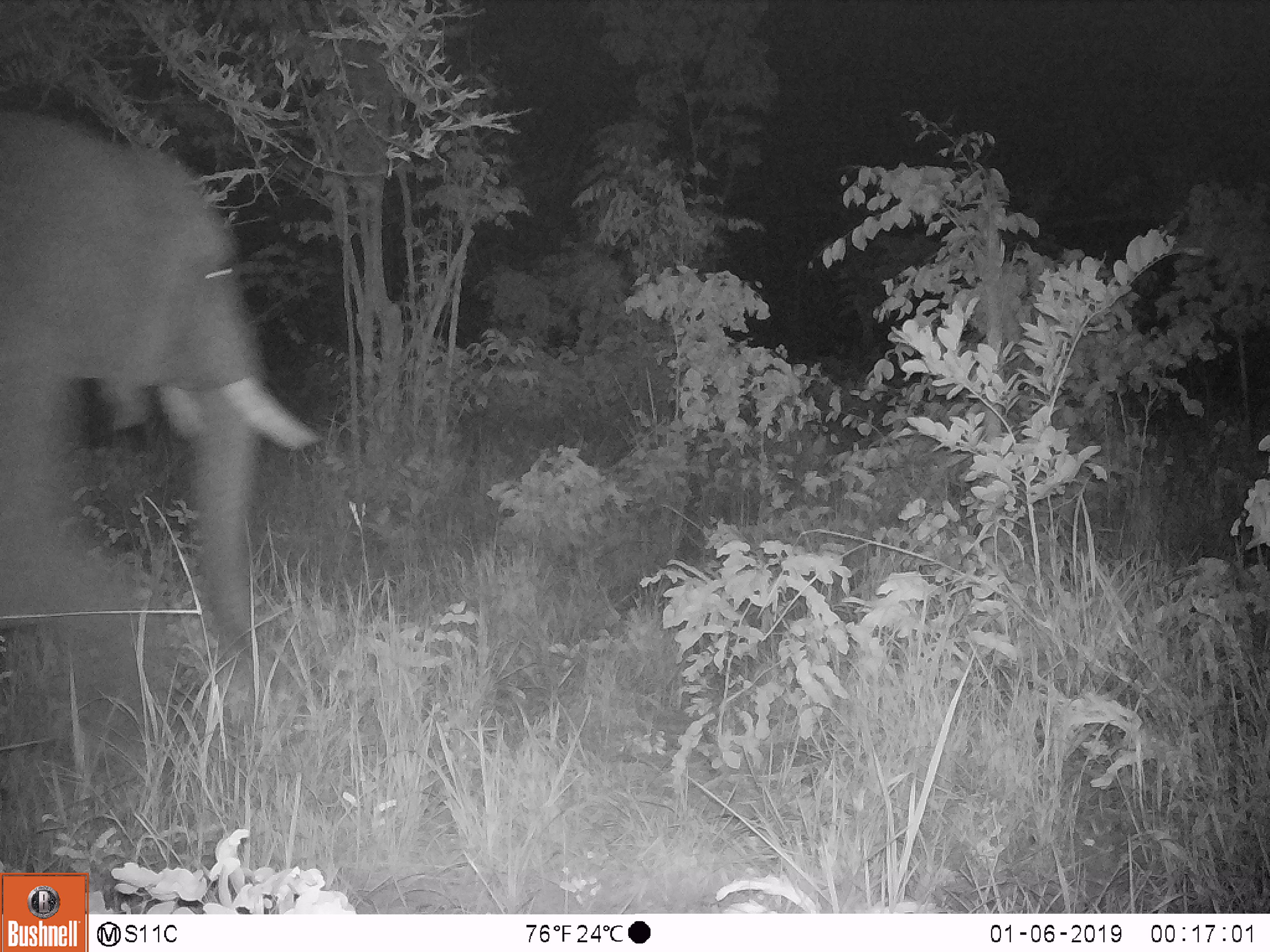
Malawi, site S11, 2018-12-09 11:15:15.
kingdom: Animalia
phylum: Chordata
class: Mammalia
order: Proboscidea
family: Elephantidae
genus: Loxodonta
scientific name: Loxodonta africana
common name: african savanna elephant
African savanna elephant (Loxodonta africana), count 1.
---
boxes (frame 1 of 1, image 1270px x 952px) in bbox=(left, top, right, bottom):
african savanna elephant: bbox=(0, 81, 341, 678)